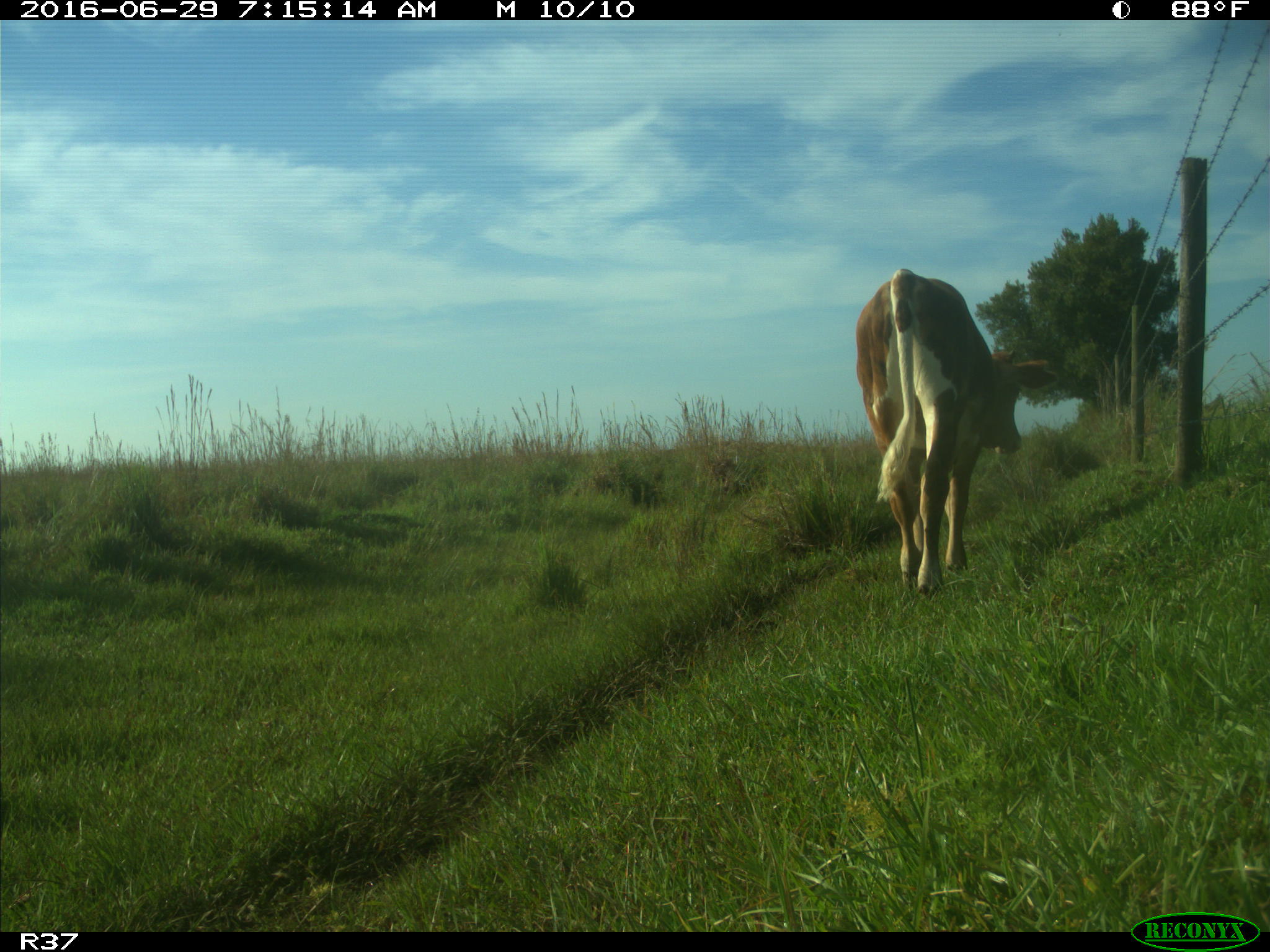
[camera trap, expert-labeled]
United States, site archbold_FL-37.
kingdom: Animalia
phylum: Chordata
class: Mammalia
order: Artiodactyla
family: Bovidae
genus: Bos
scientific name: Bos taurus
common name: domestic cow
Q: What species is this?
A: Bos taurus (domestic cow).